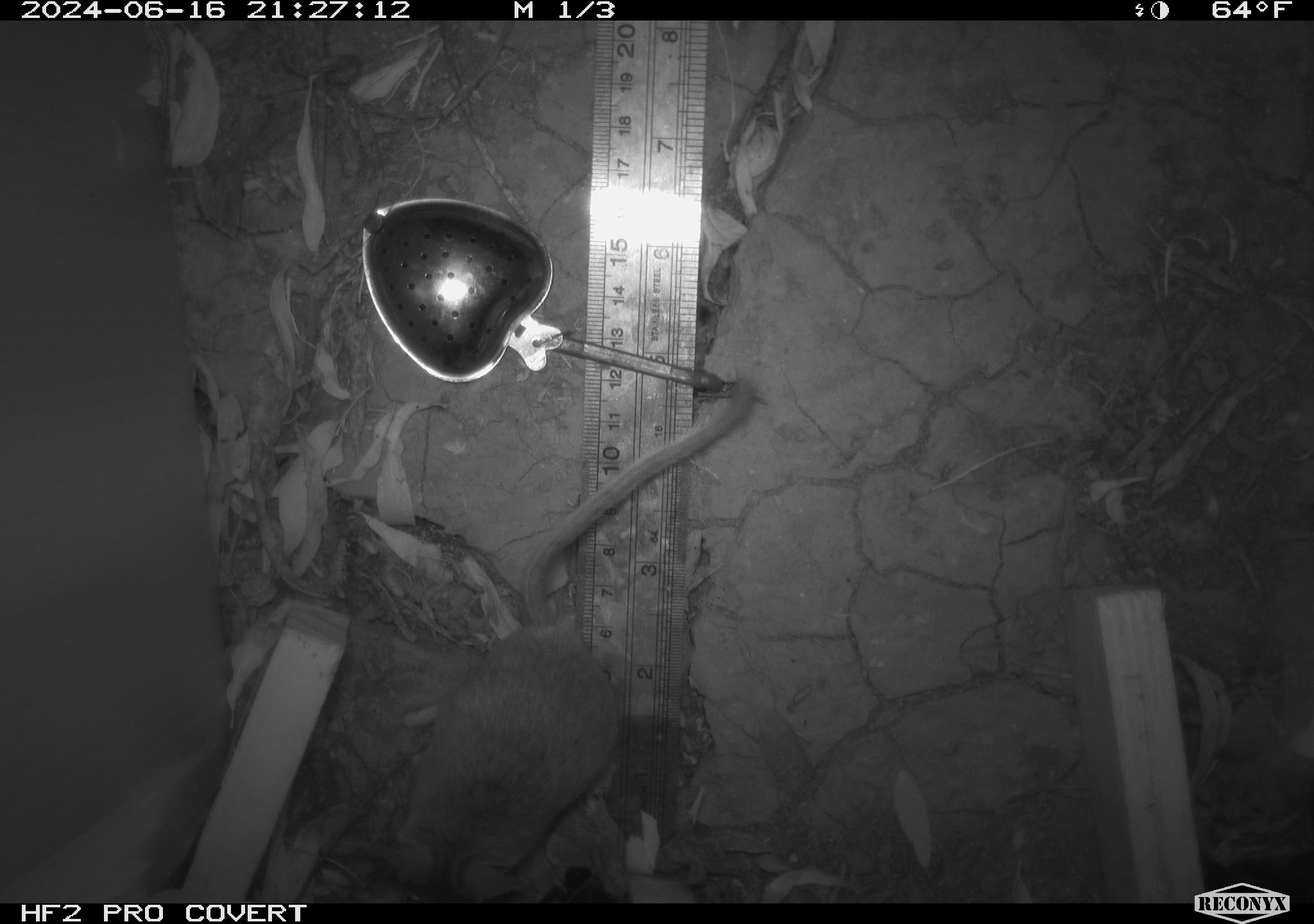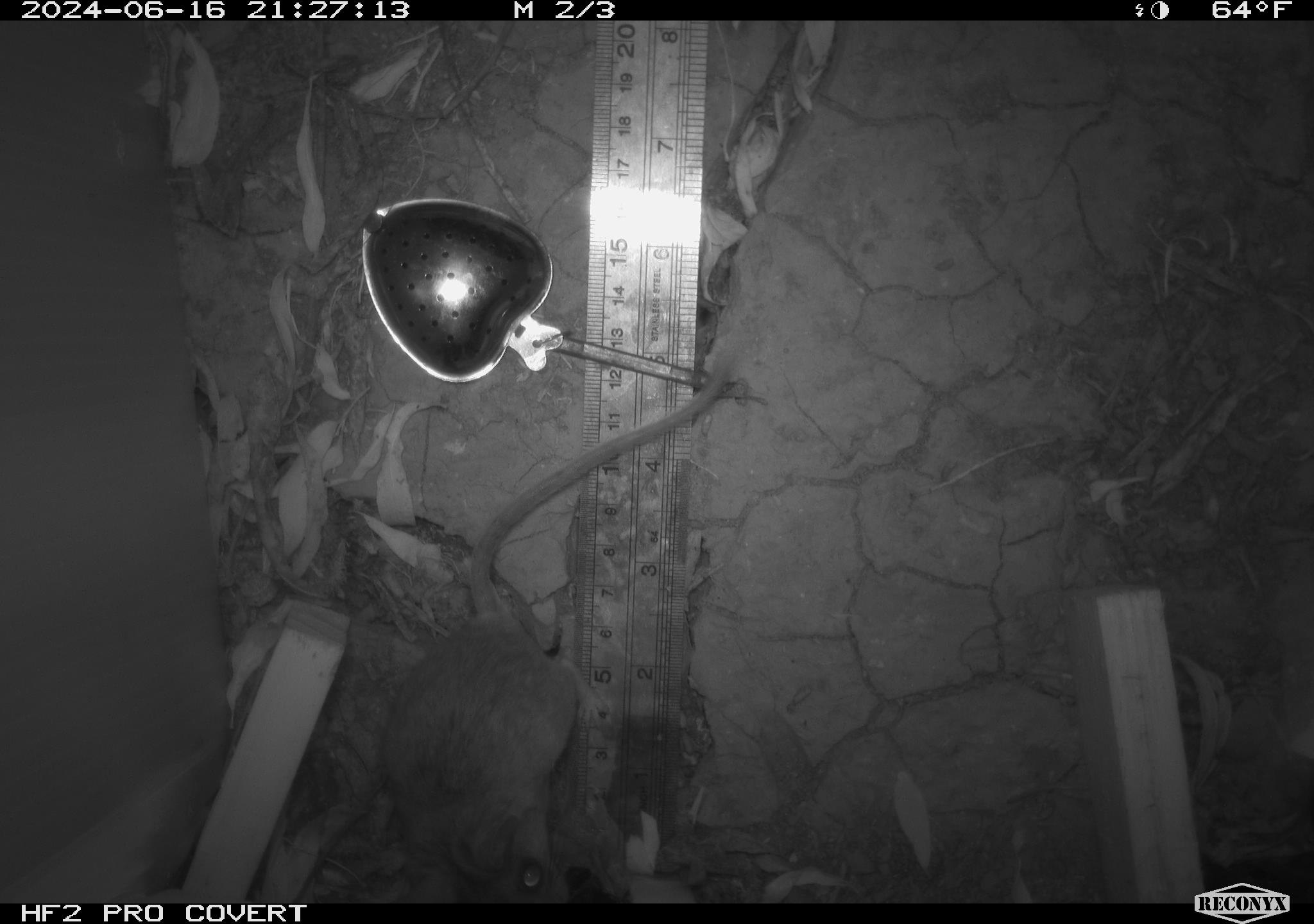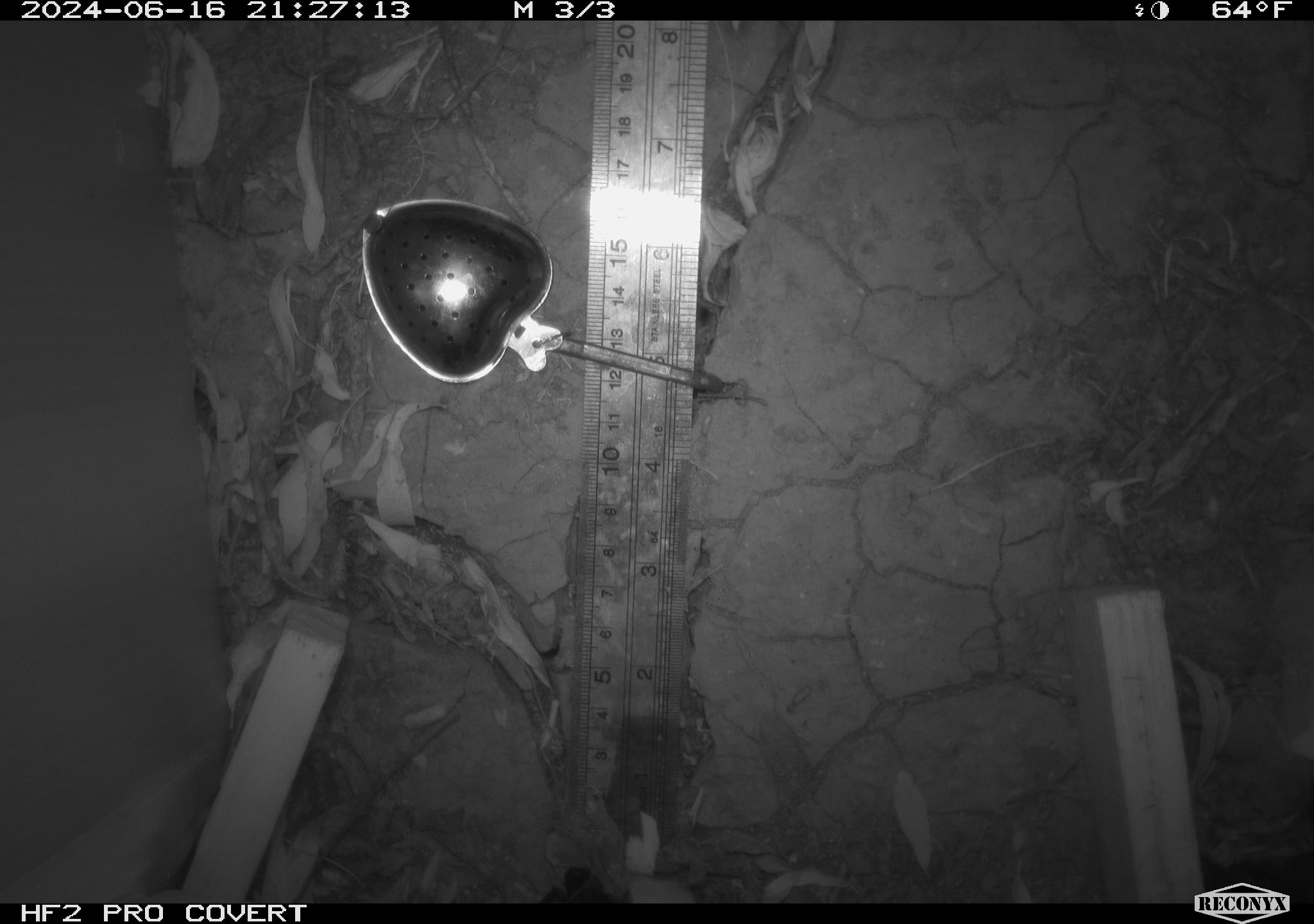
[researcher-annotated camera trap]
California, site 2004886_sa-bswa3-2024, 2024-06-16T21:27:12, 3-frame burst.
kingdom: Animalia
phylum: Chordata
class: Mammalia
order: Rodentia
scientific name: Rodentia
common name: mouse species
Mouse species (Rodentia).